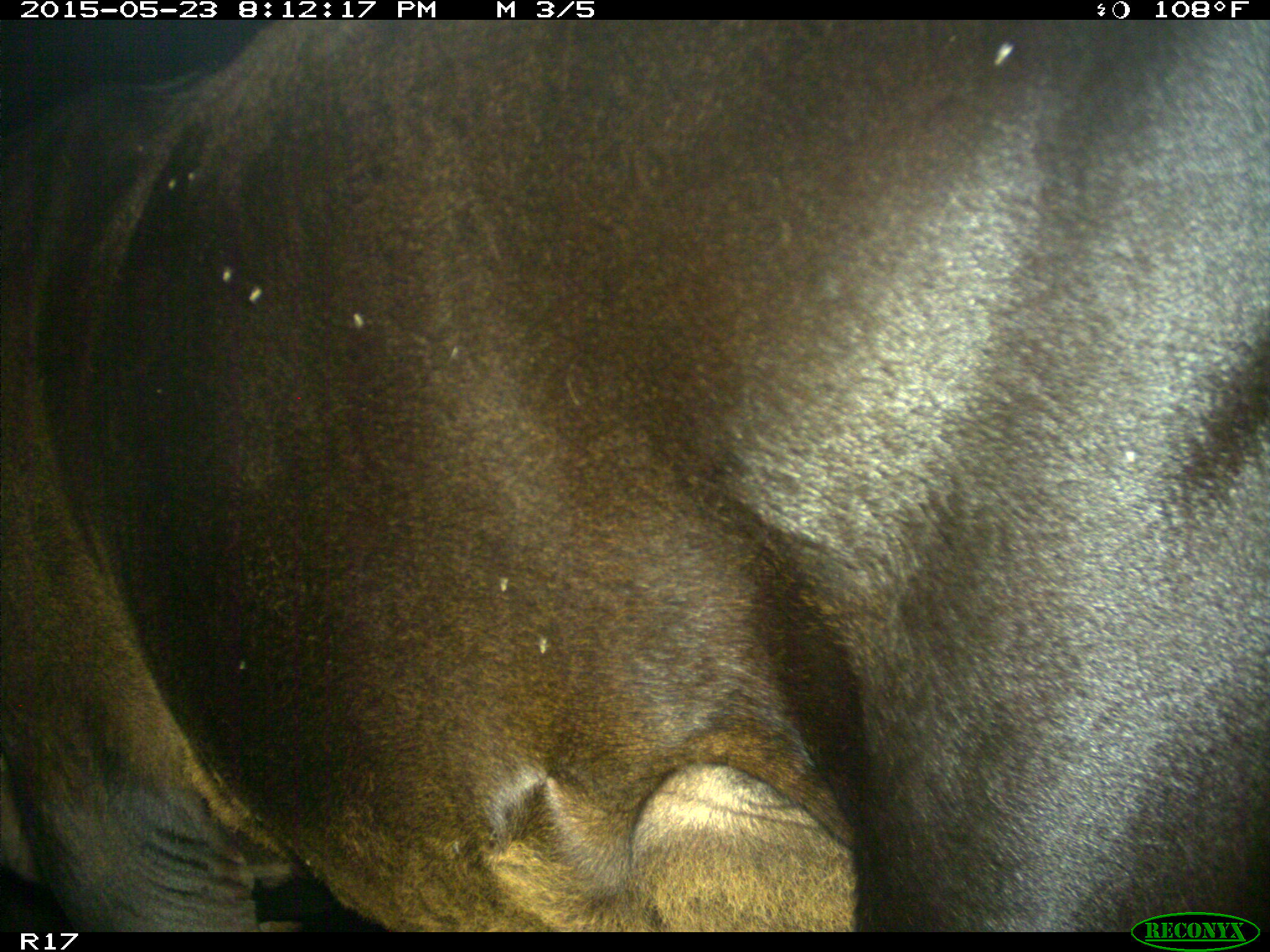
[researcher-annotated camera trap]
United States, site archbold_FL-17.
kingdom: Animalia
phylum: Chordata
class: Mammalia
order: Artiodactyla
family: Bovidae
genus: Bos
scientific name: Bos taurus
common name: domestic cow